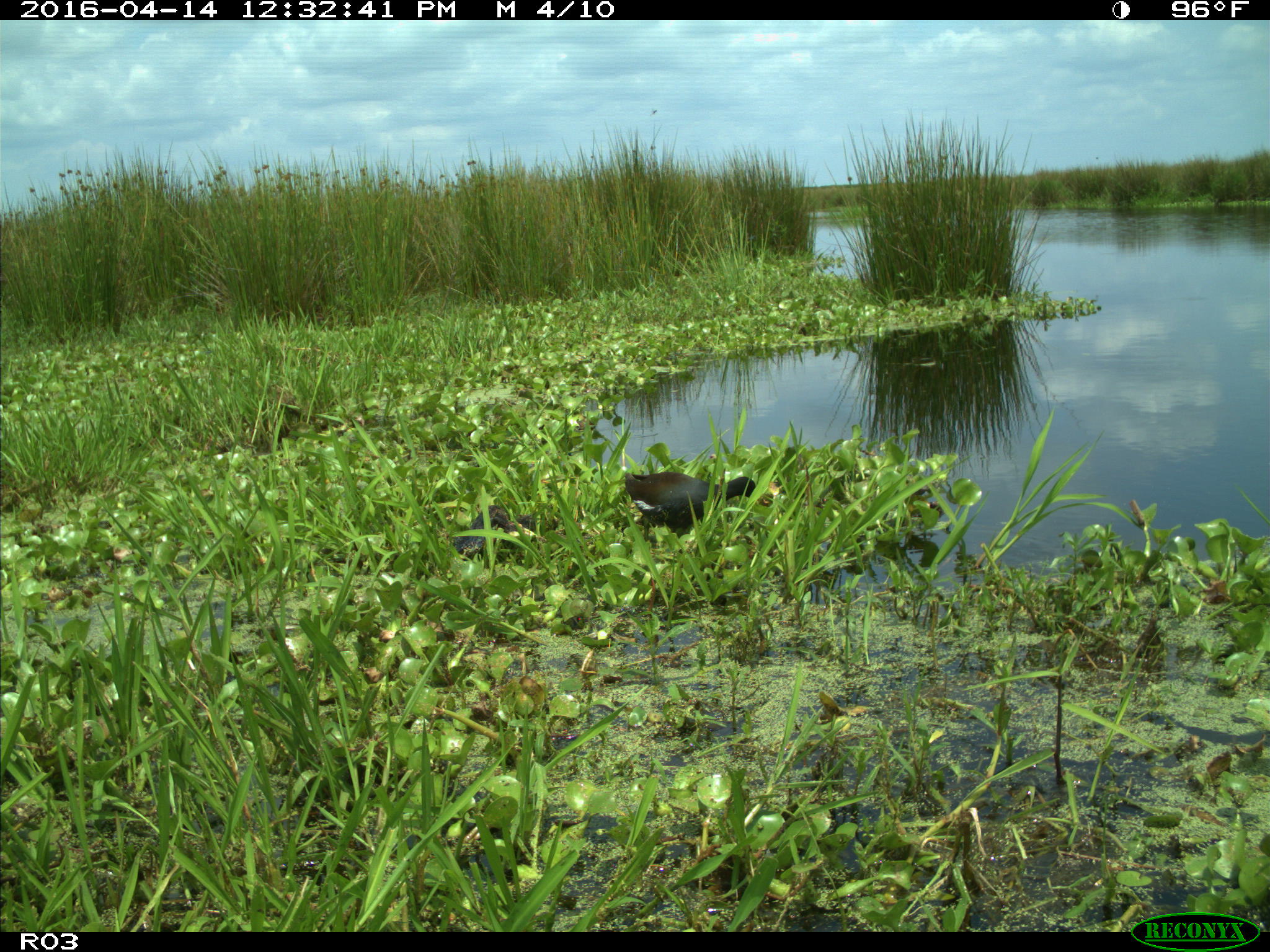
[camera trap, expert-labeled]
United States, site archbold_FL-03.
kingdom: Animalia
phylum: Chordata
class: Aves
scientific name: Aves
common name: birds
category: unidentified bird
Unidentified bird (birds) (Aves).